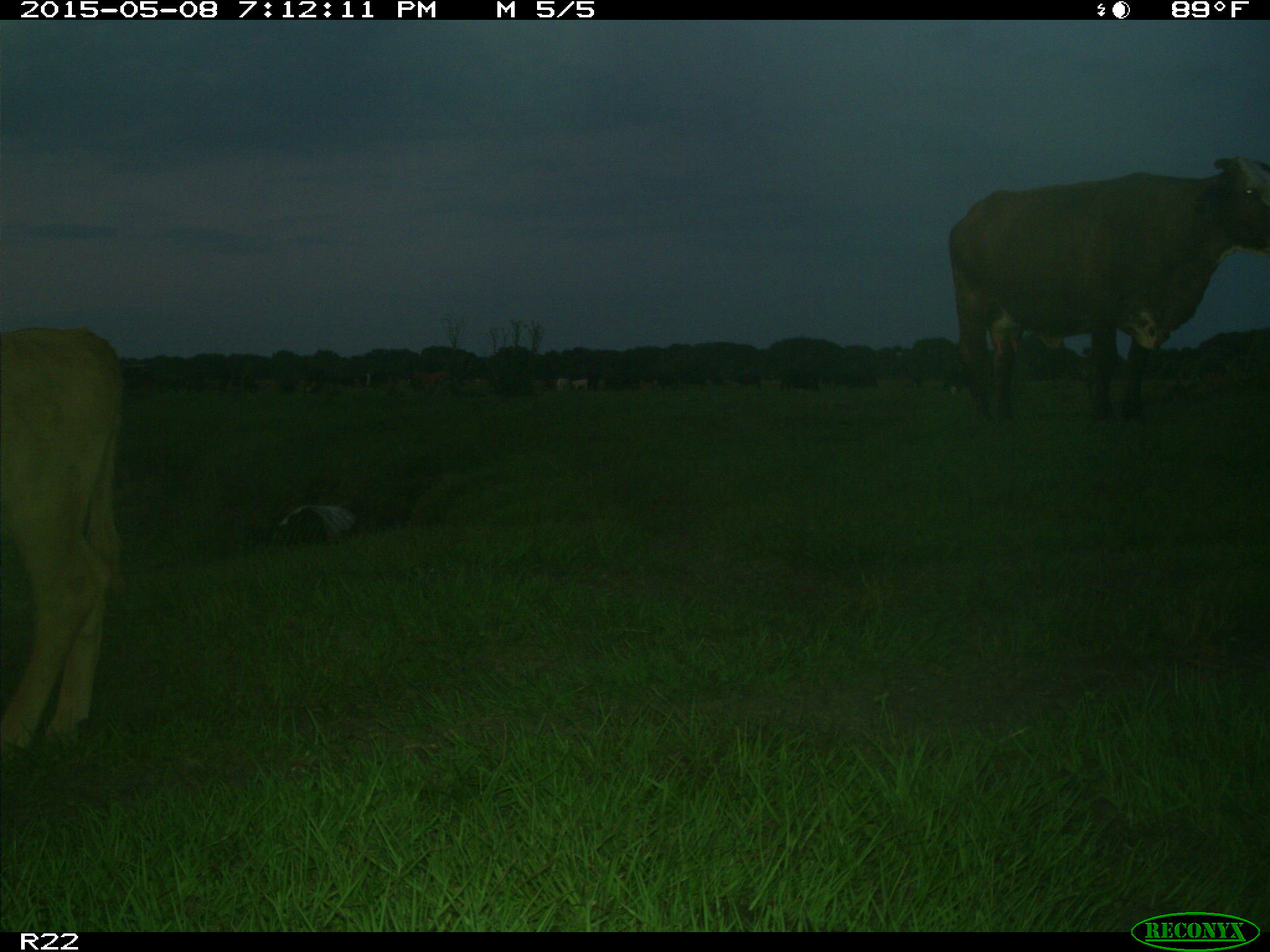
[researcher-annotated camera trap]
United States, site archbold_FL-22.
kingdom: Animalia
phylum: Chordata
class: Mammalia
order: Artiodactyla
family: Bovidae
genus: Bos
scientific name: Bos taurus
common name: domestic cow